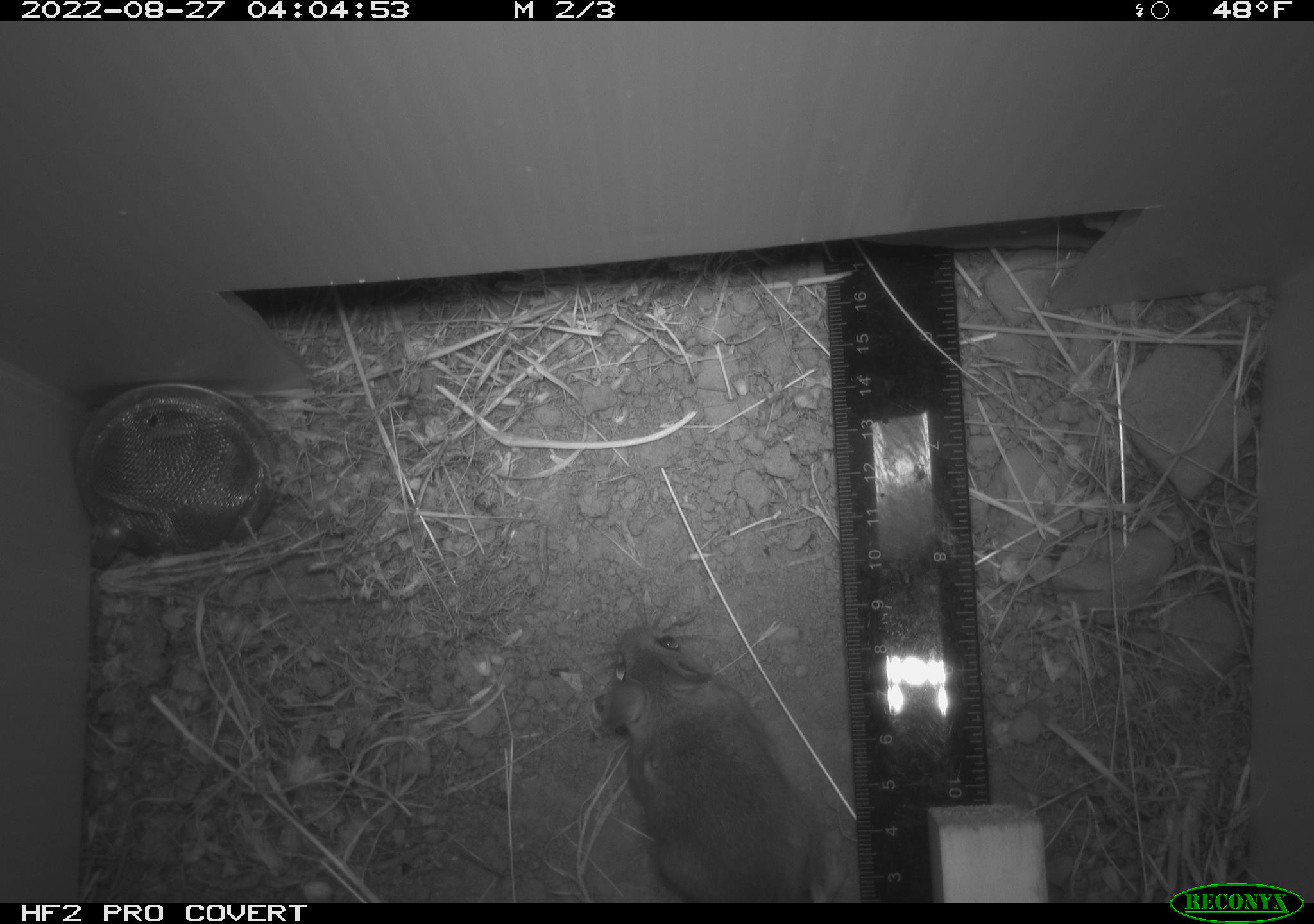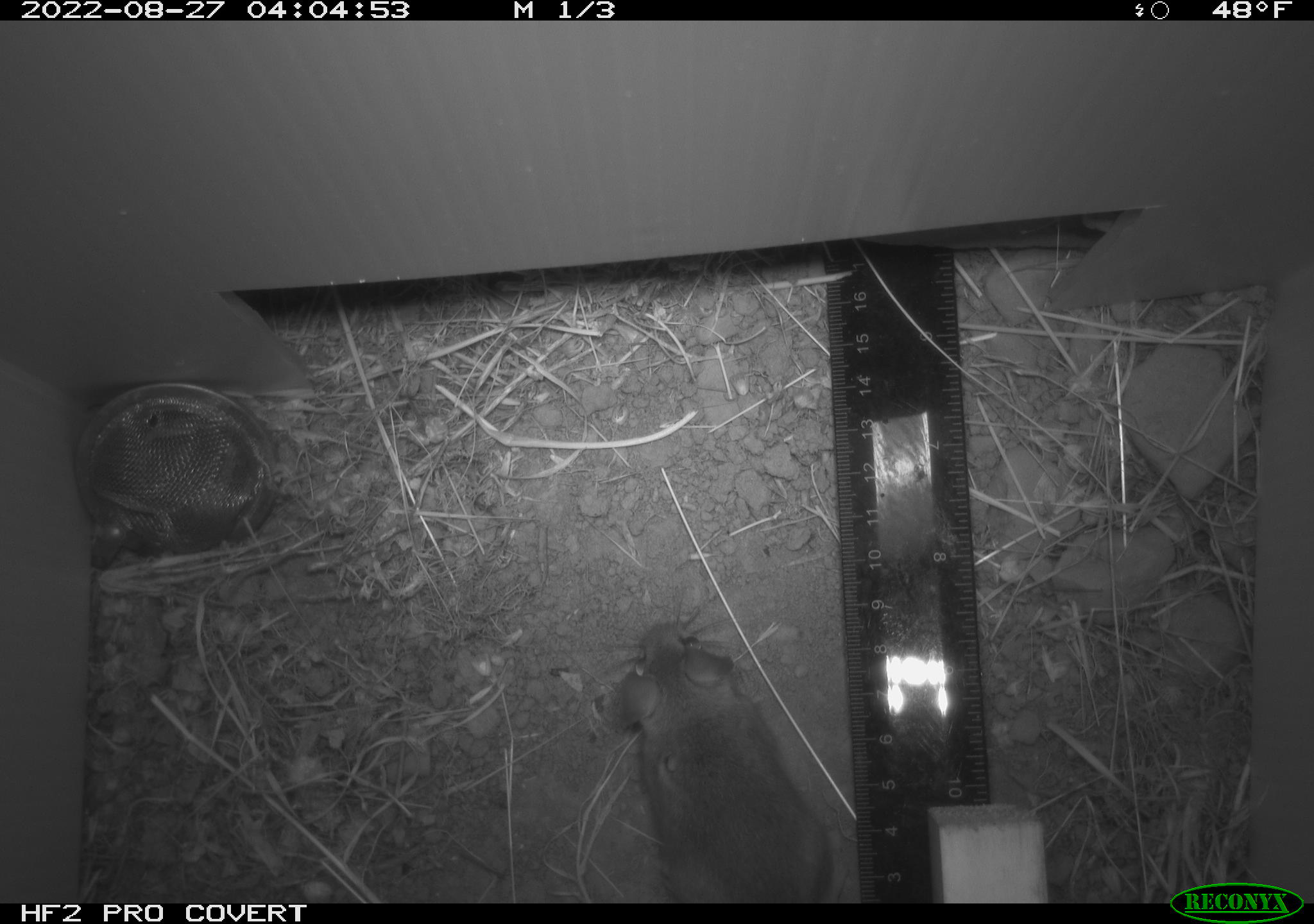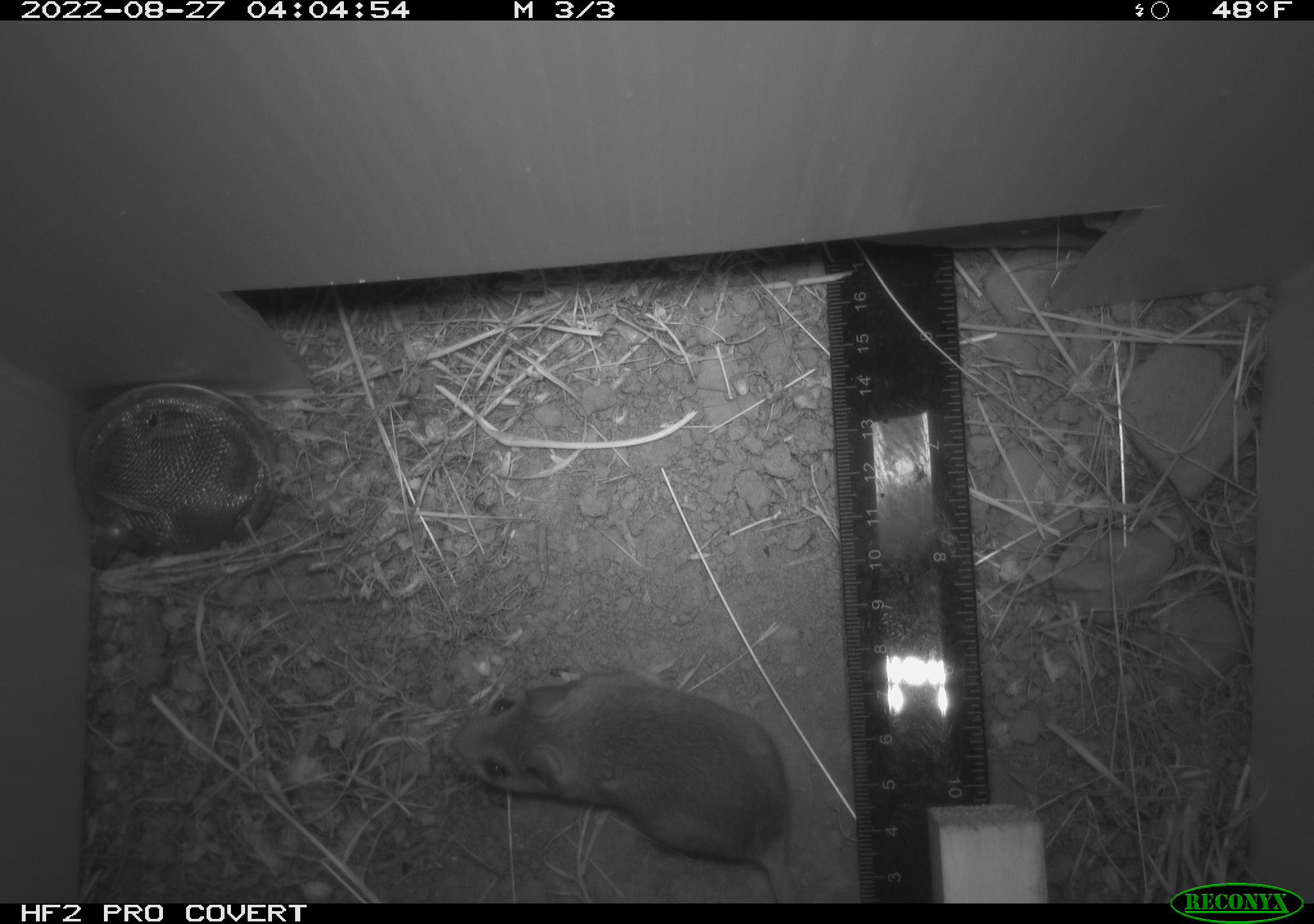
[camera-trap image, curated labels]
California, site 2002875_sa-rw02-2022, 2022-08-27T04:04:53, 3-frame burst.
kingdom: Animalia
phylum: Chordata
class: Mammalia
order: Rodentia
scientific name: Rodentia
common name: mouse species